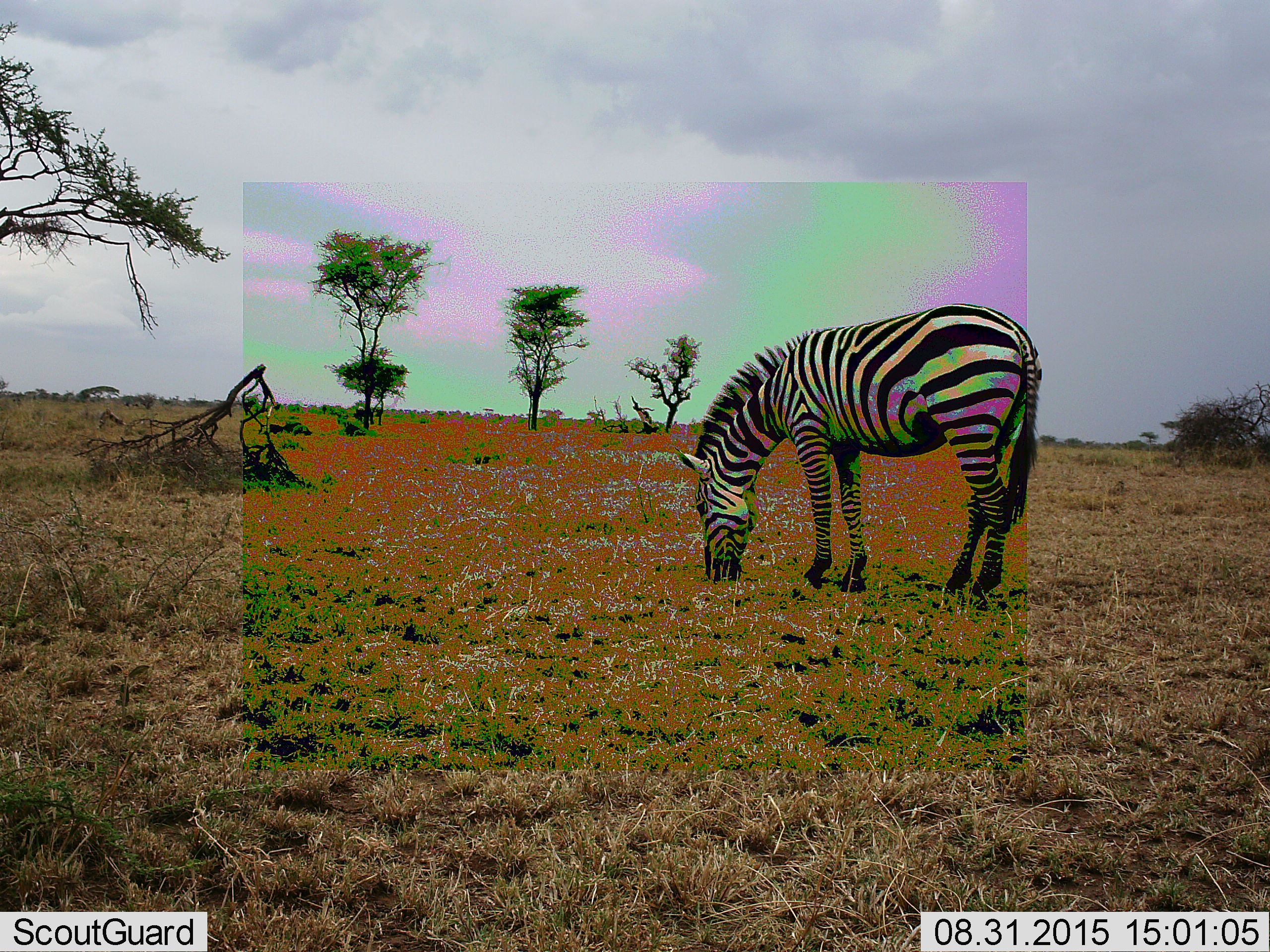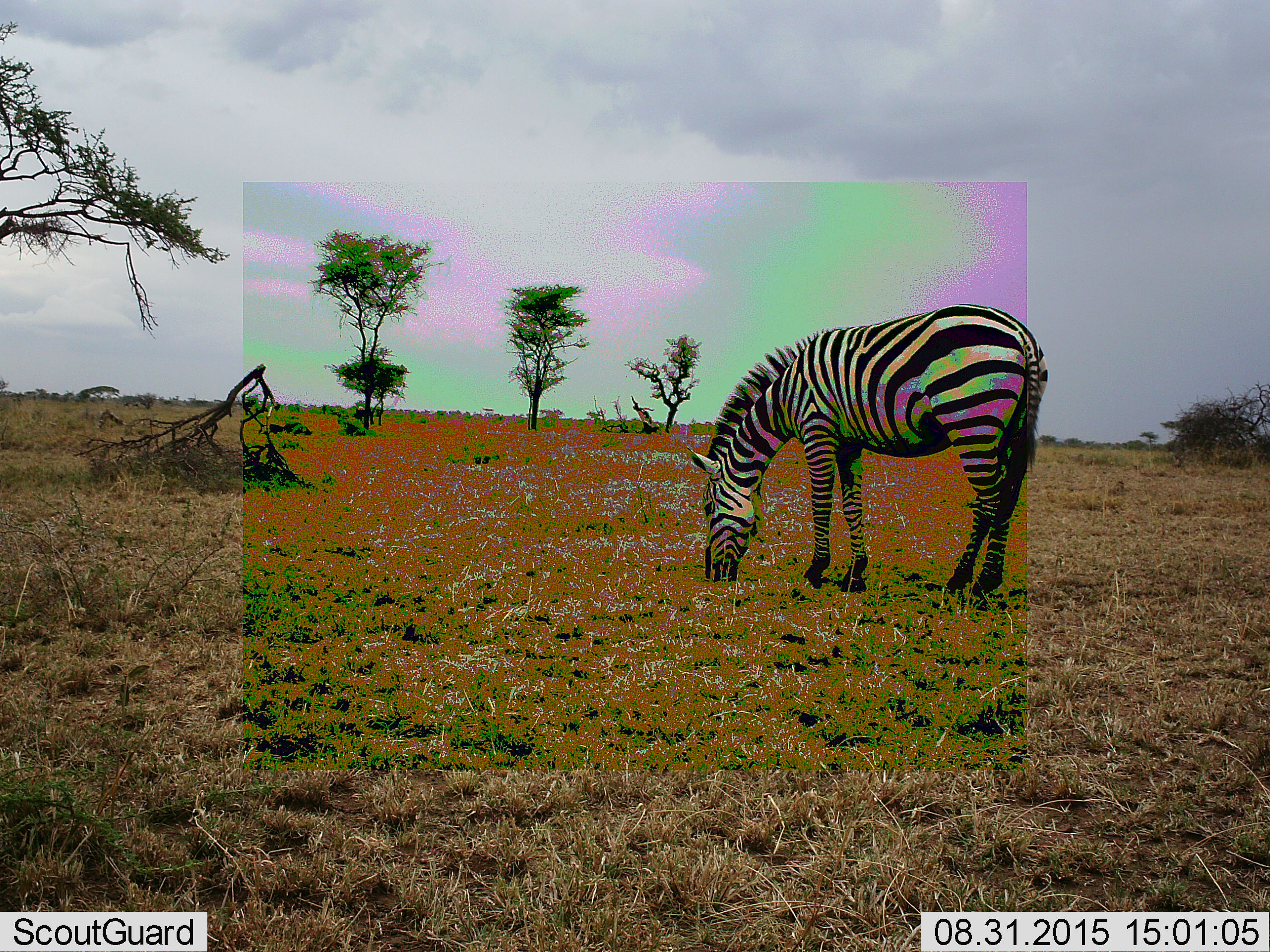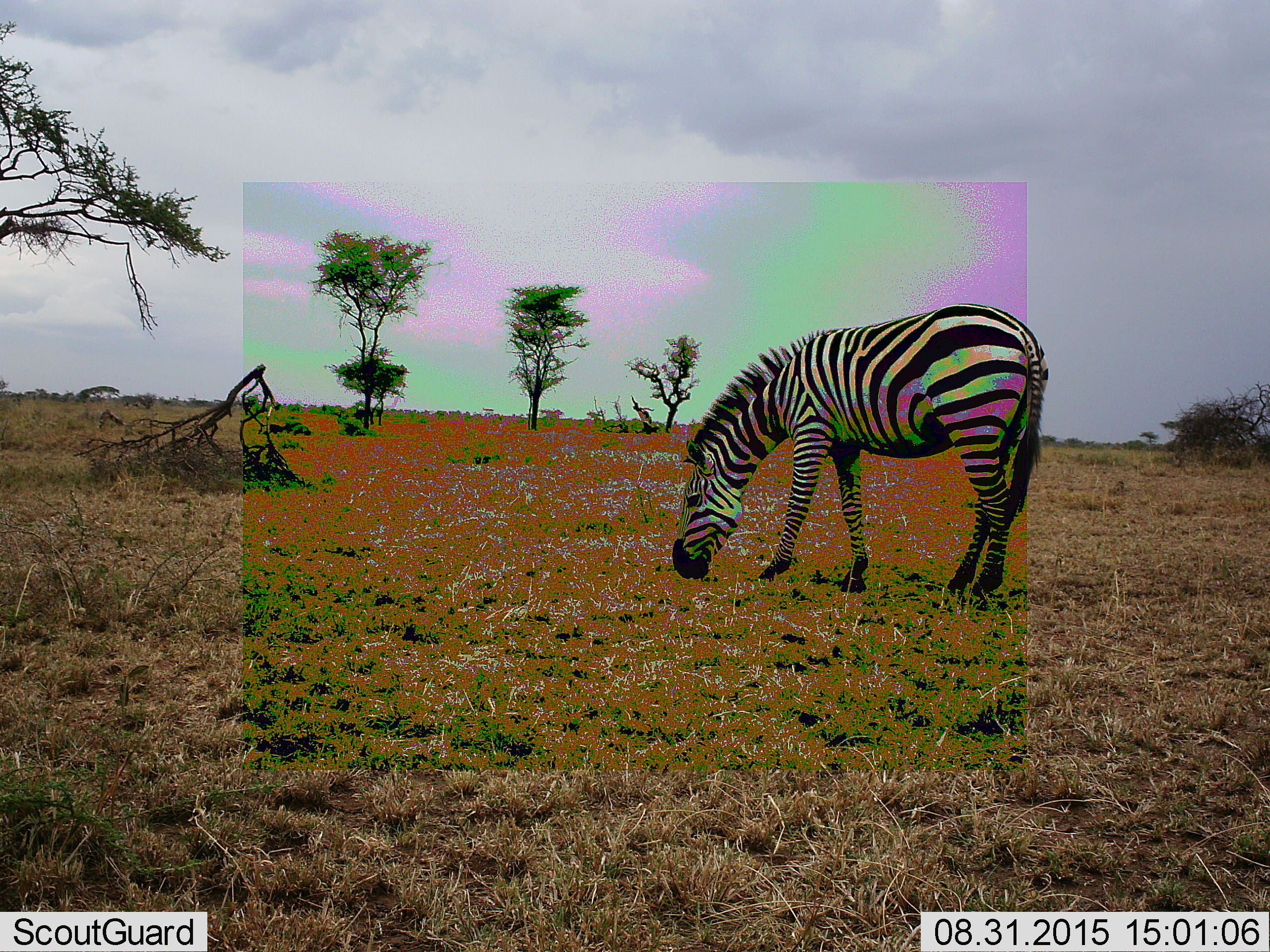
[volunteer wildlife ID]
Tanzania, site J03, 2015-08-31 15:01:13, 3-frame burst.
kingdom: Animalia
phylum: Chordata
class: Mammalia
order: Perissodactyla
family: Equidae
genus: Equus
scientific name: Equus quagga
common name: plains zebra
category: zebra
Zebra (plains zebra) (Equus quagga), count 1. Behavior (volunteer vote fractions): standing 10%, resting 10%, moving 10%, interacting 10%. Young present (vote fraction): 0%. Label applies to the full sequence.